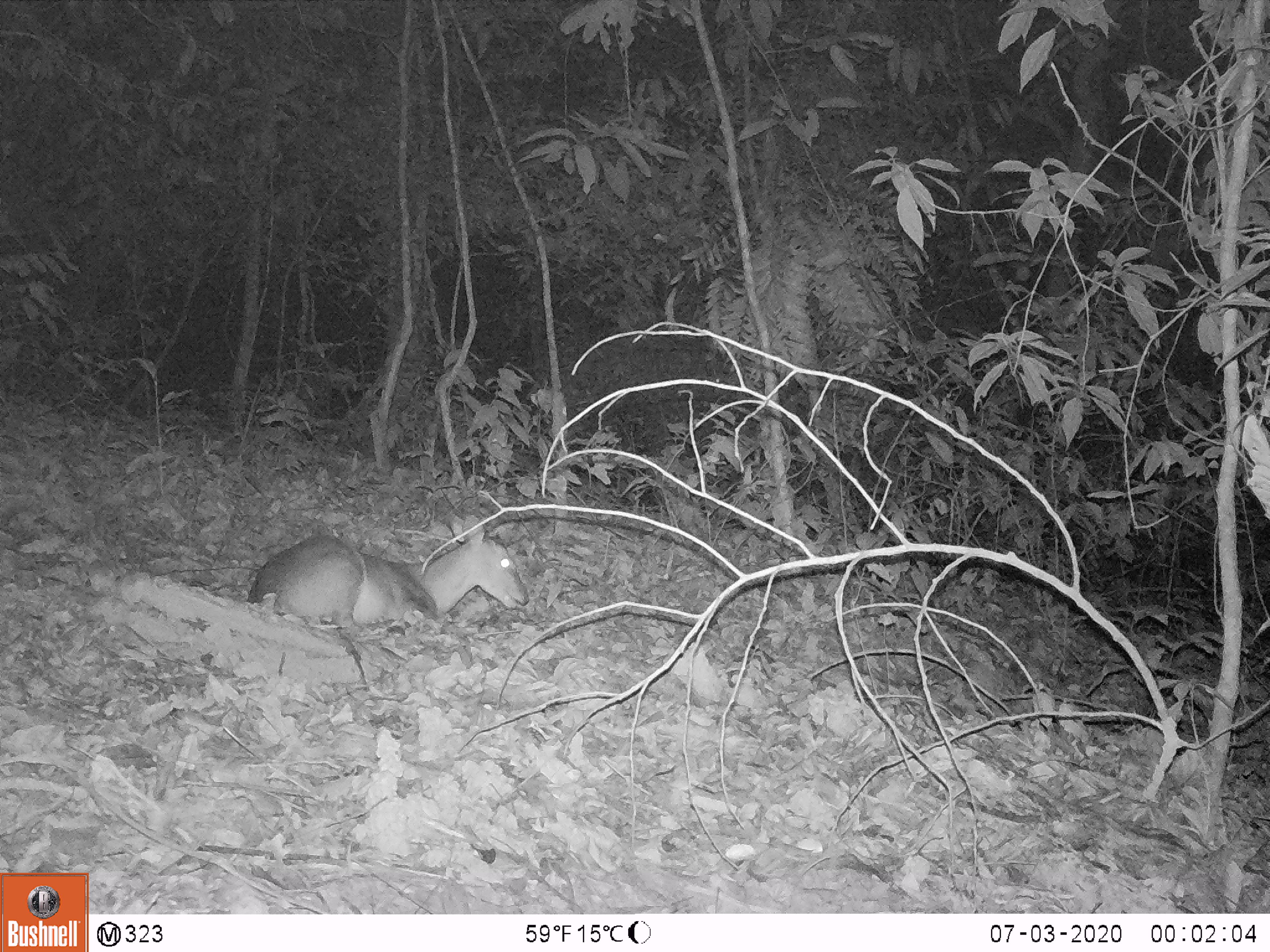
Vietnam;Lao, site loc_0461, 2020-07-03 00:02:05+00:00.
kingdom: Animalia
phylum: Chordata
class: Mammalia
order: Artiodactyla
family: Cervidae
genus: Muntiacus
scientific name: Muntiacus vuquangensis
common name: large-antlered muntjac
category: large antlered muntjac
Large antlered muntjac (large-antlered muntjac) (Muntiacus vuquangensis). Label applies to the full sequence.